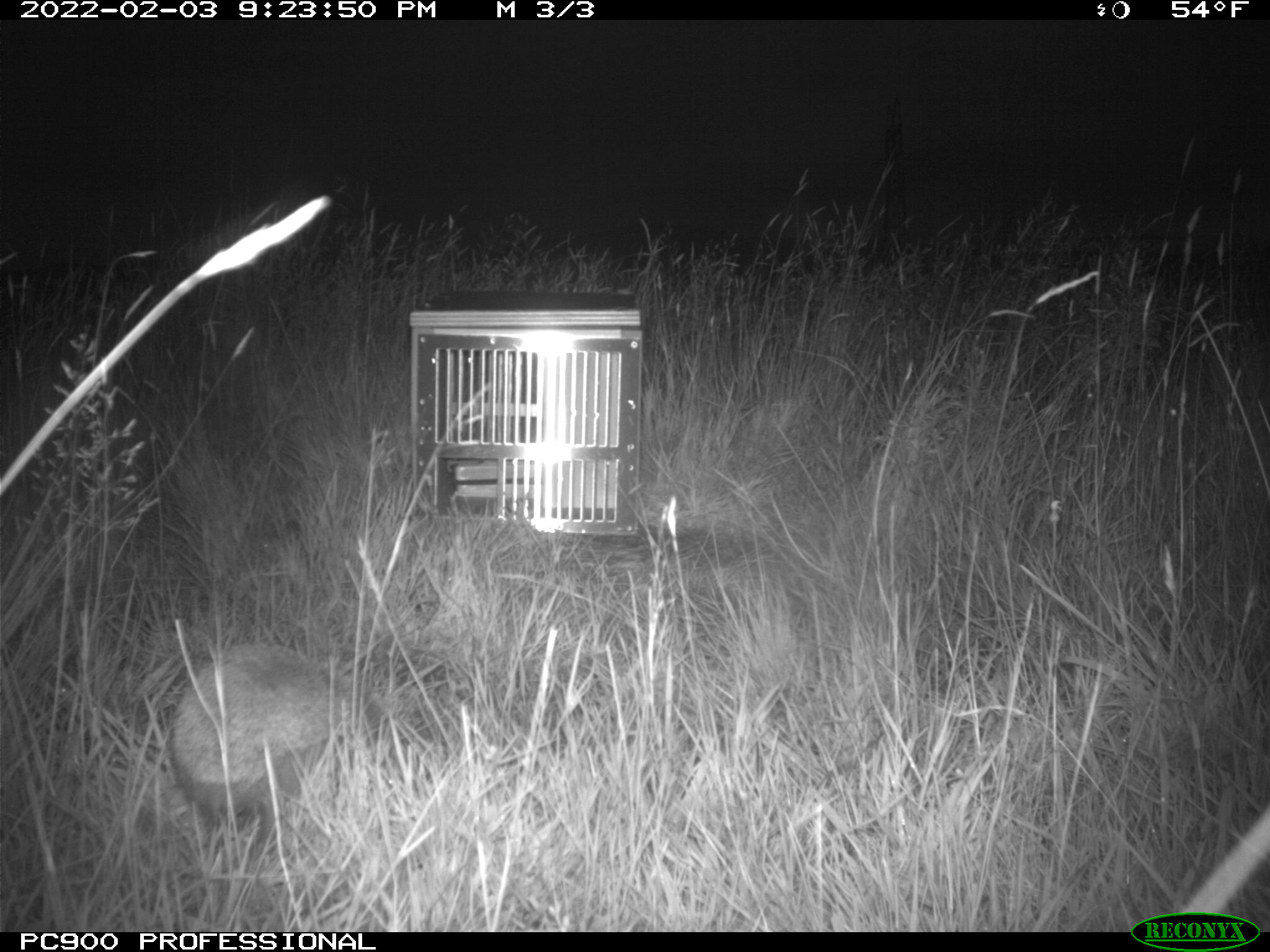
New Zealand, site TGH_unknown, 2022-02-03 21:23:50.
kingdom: Animalia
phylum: Chordata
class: Mammalia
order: Eulipotyphla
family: Erinaceidae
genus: Erinaceus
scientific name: Erinaceus europaeus europaeus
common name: european hedgehog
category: hedgehog